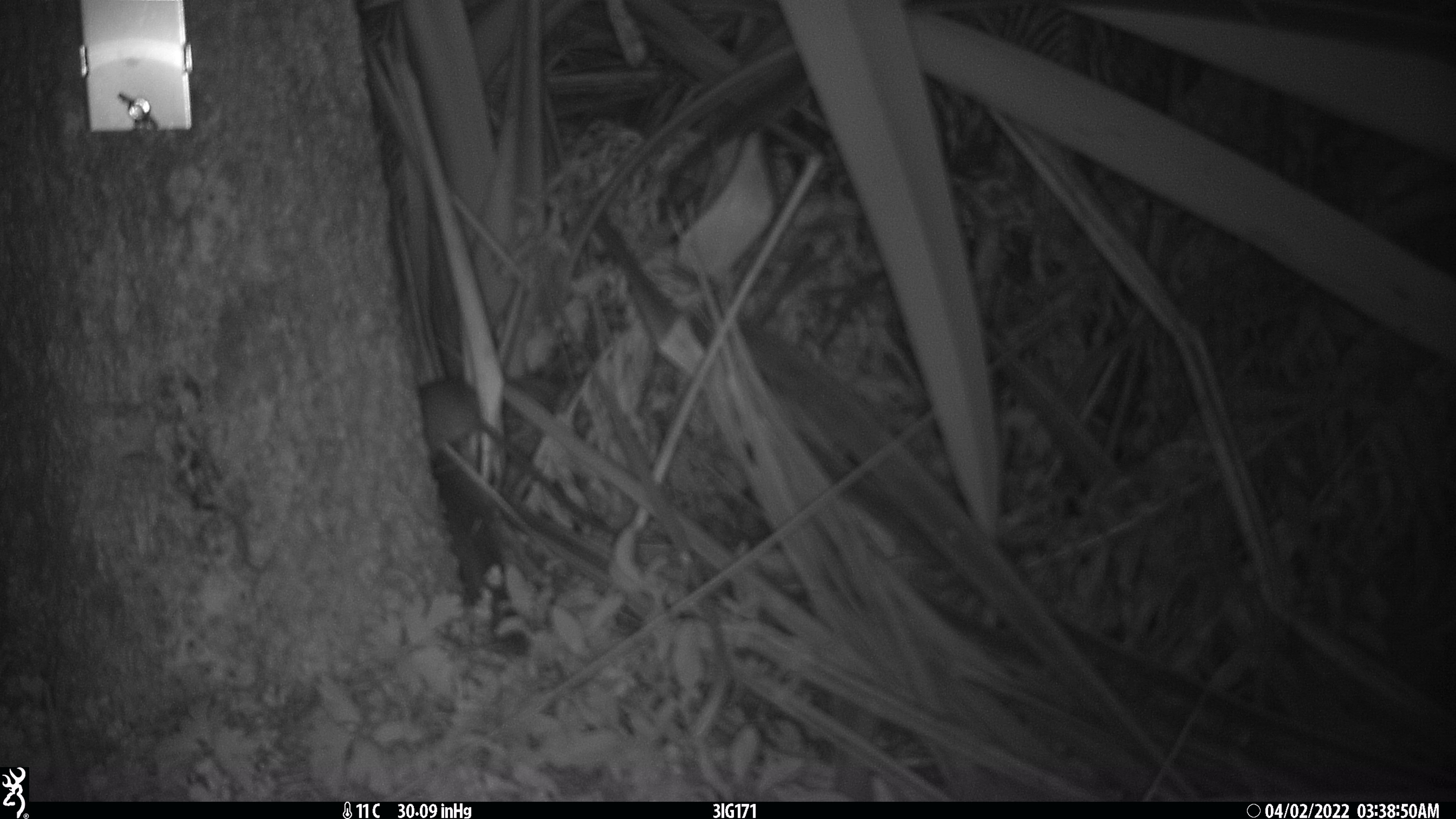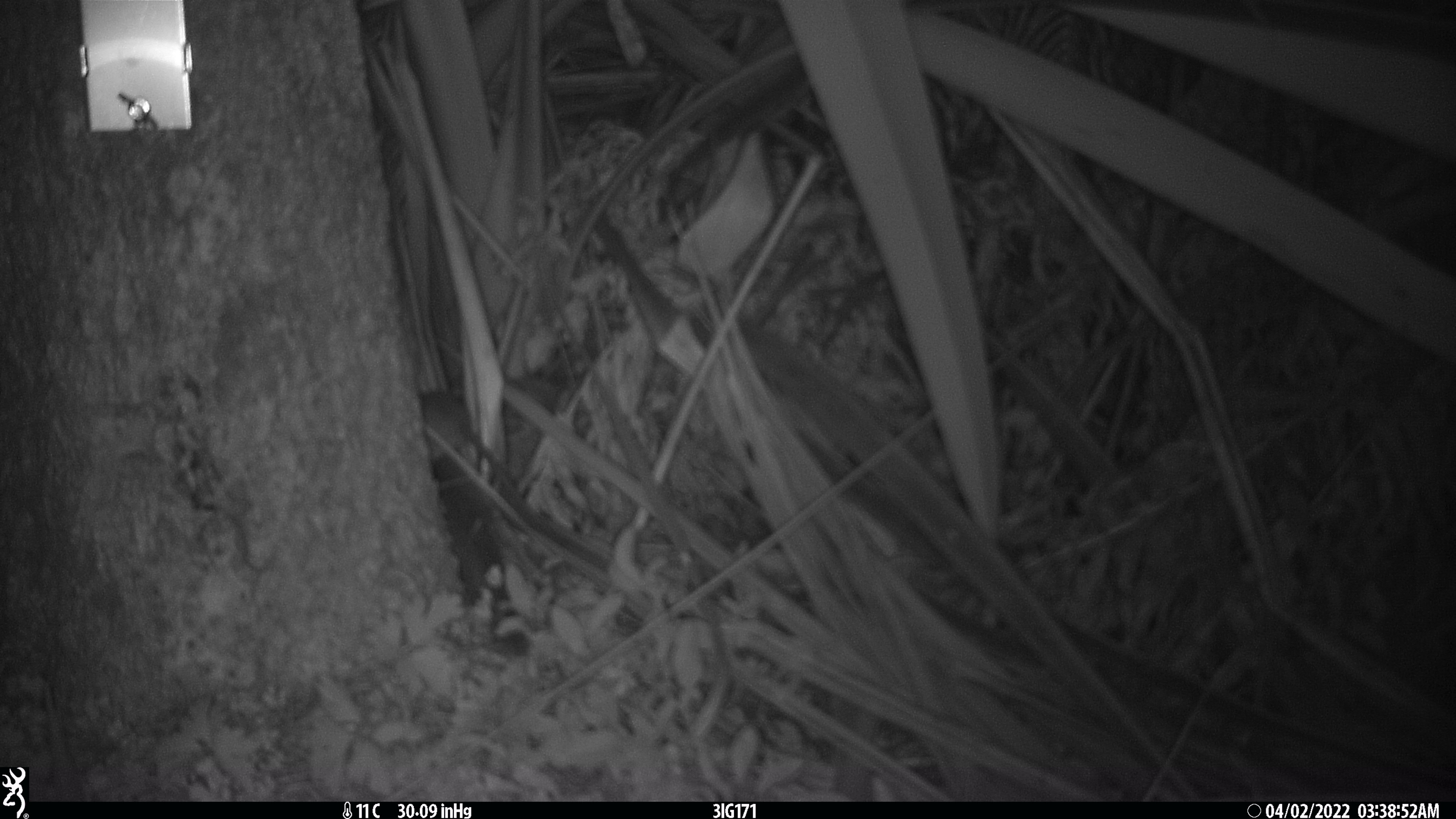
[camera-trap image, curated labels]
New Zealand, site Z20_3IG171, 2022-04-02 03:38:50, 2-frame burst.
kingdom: Animalia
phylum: Chordata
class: Mammalia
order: Rodentia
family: Muridae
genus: Rattus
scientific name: Rattus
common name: rat